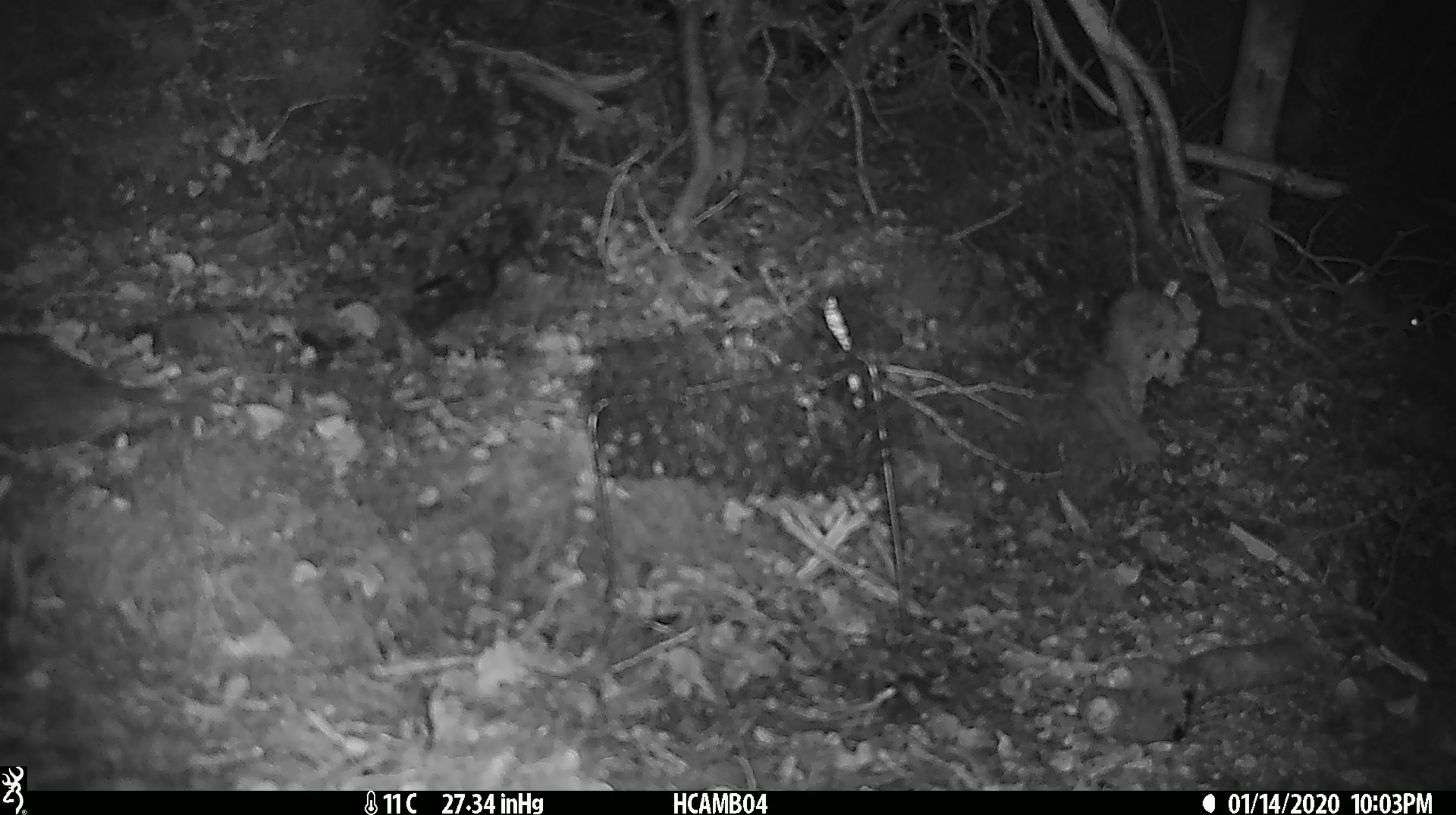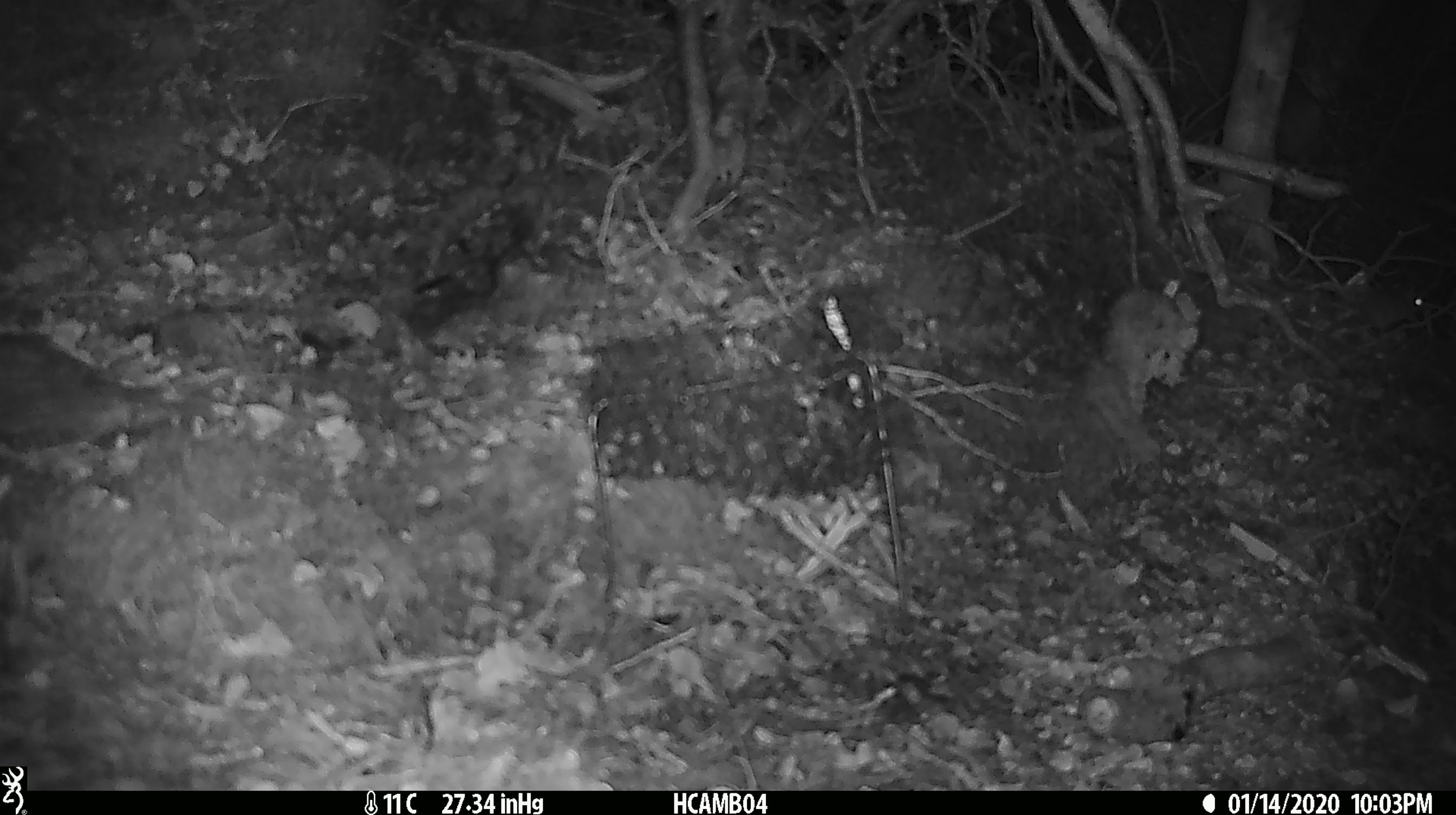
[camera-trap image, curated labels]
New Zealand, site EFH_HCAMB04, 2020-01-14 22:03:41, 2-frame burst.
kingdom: Animalia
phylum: Chordata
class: Mammalia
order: Rodentia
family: Muridae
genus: Mus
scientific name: Mus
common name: mouse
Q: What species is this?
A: Mouse (Mus).